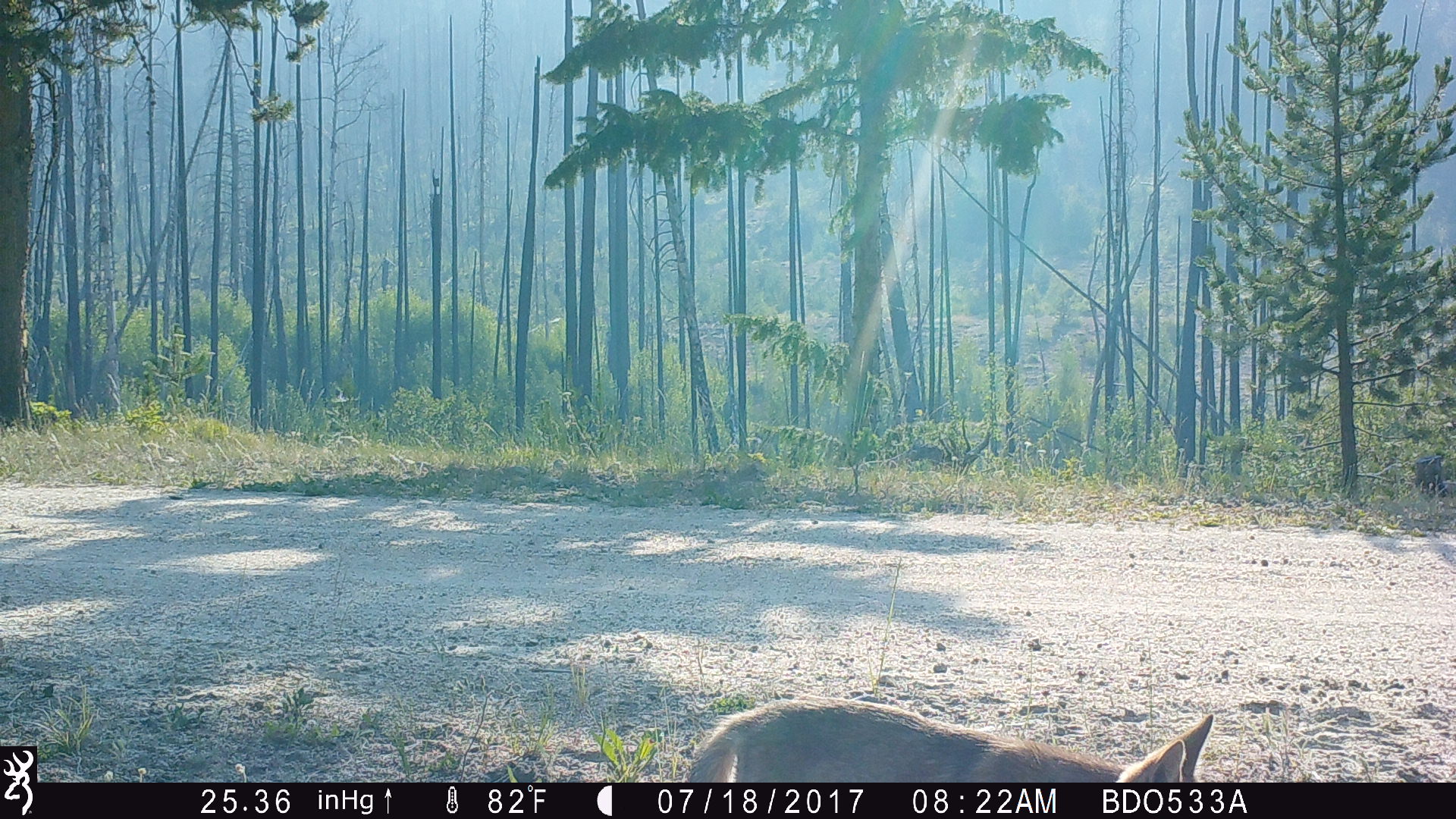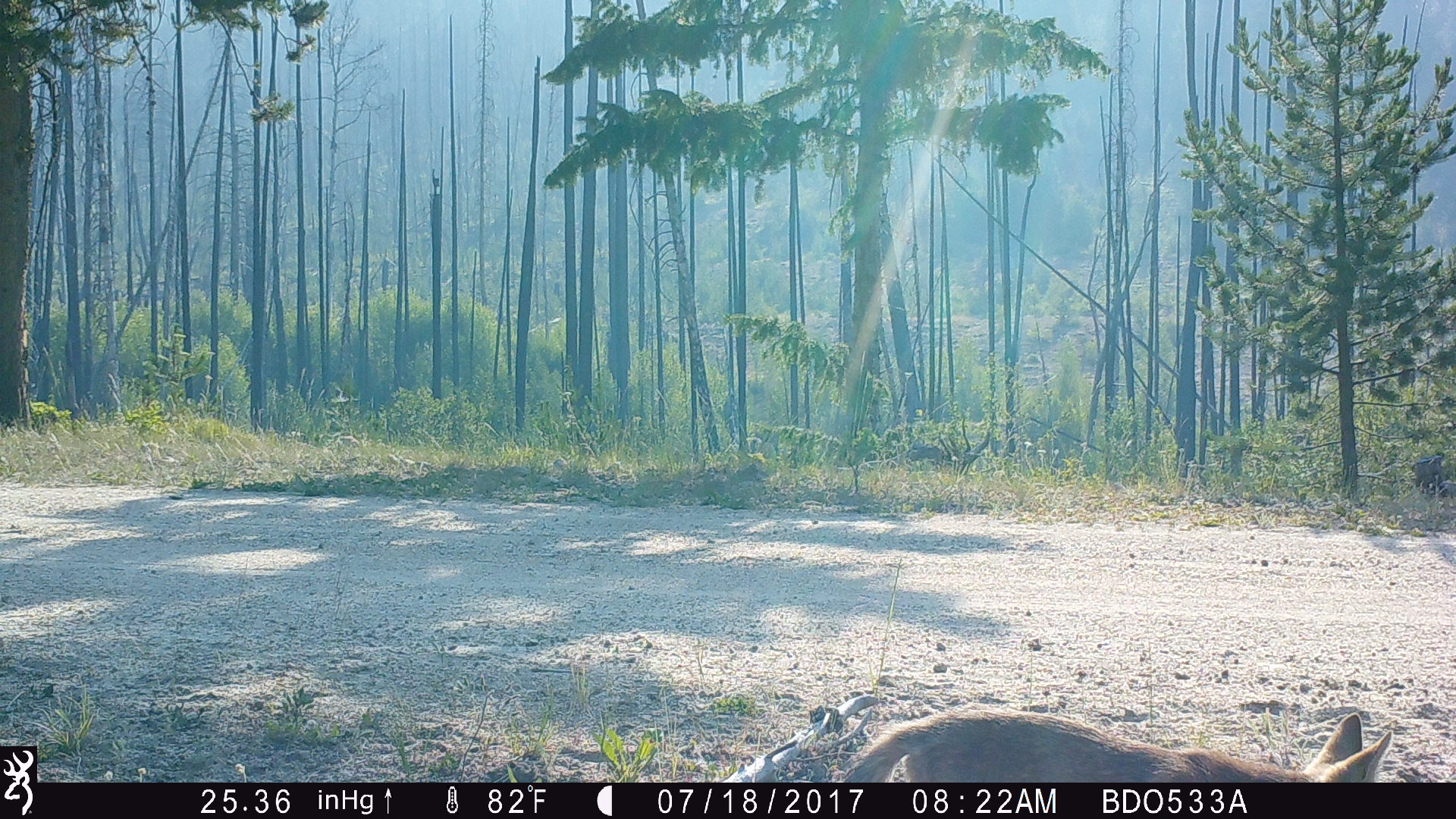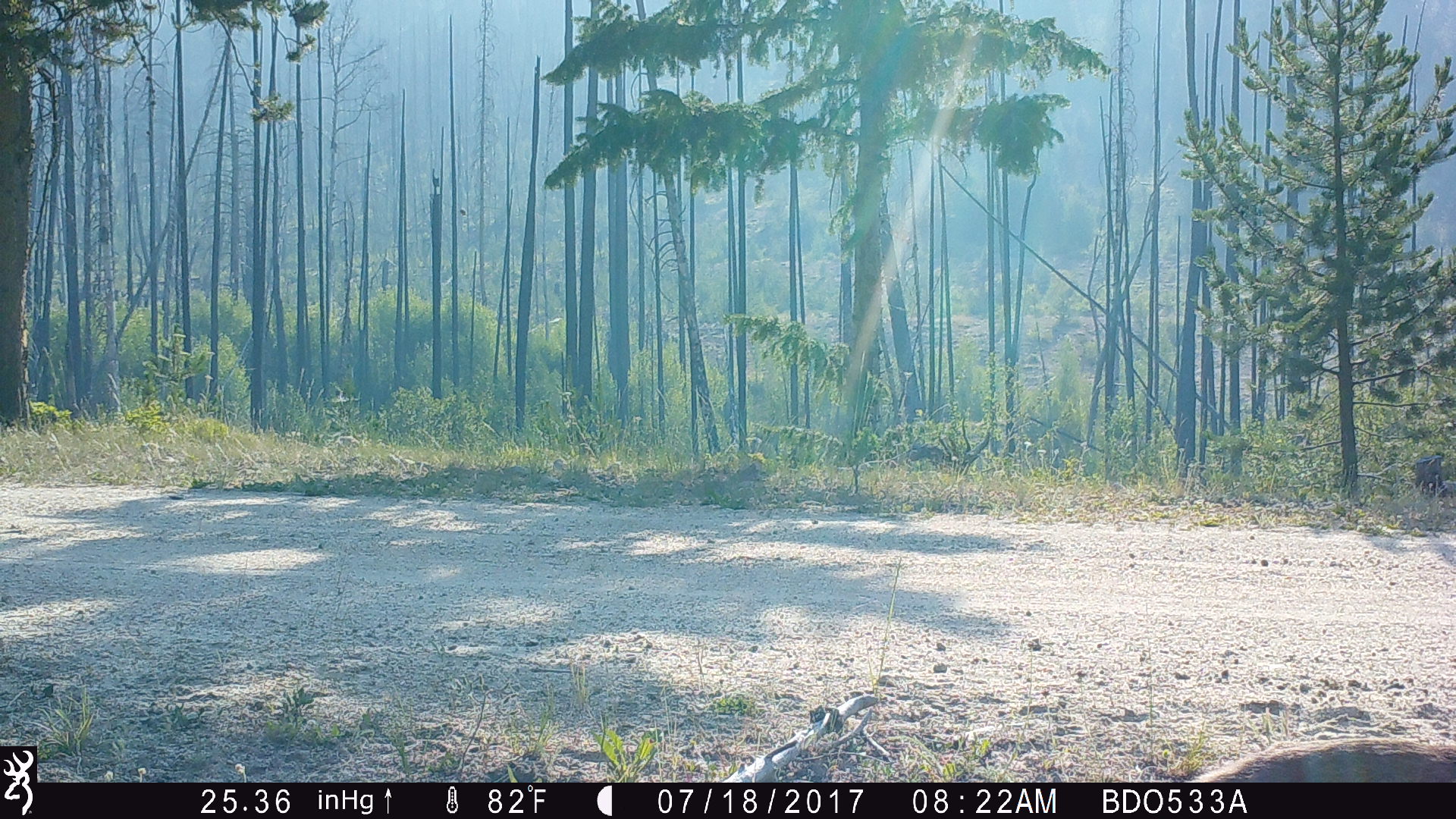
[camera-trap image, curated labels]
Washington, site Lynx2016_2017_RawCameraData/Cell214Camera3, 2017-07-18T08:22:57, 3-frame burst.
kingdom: Animalia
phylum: Chordata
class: Mammalia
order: Carnivora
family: Canidae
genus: Canis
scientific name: Canis latrans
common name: coyote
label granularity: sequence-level